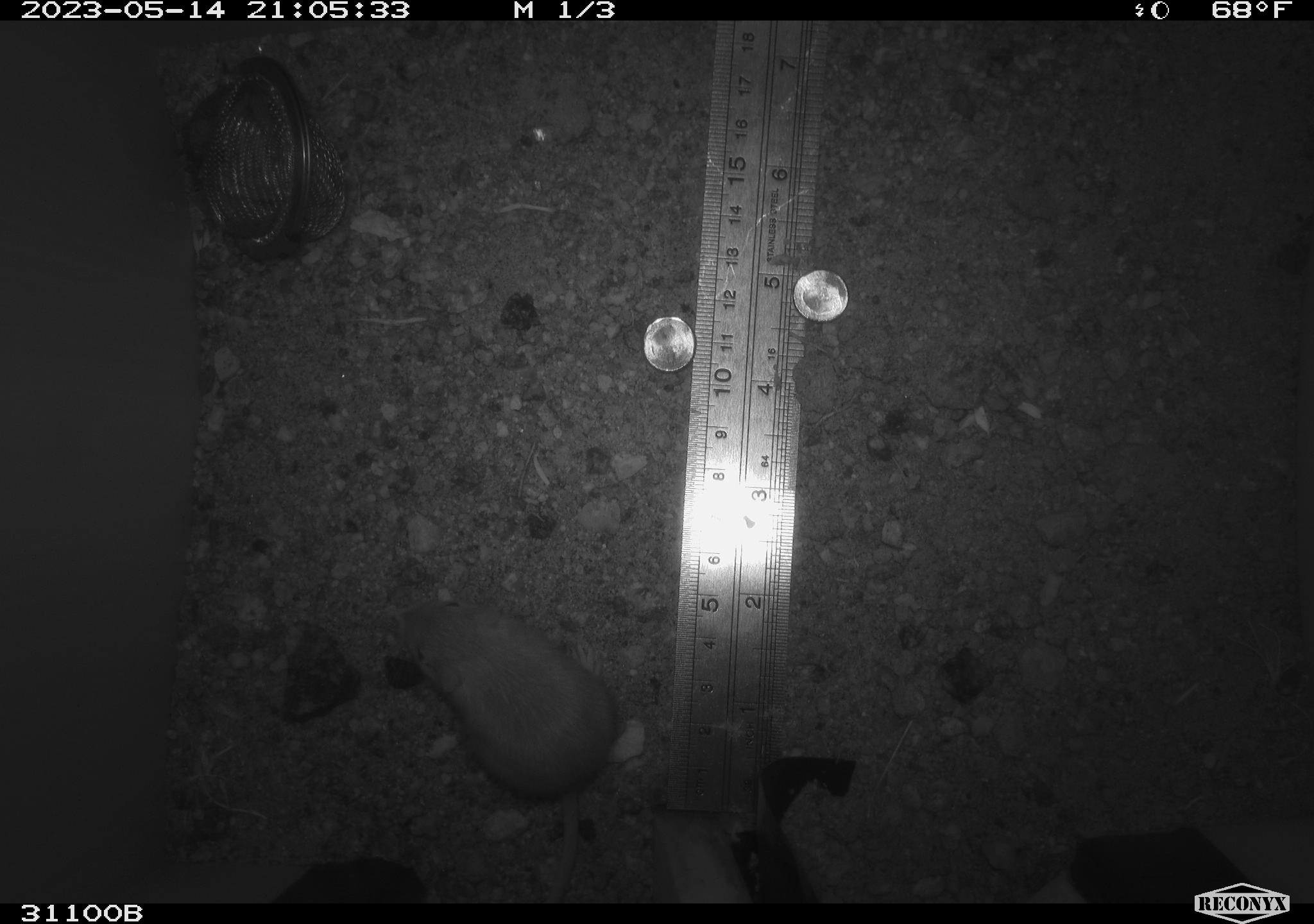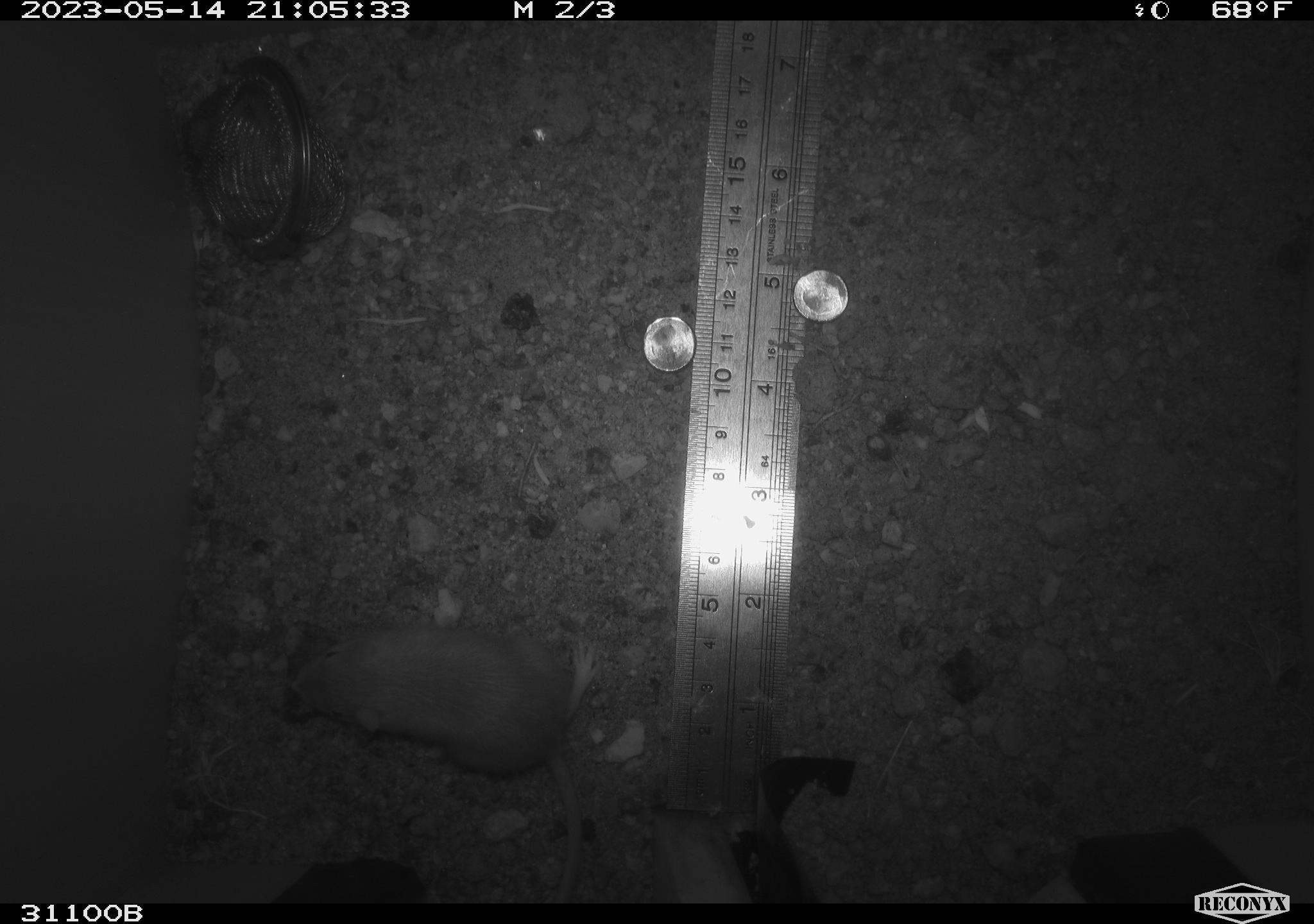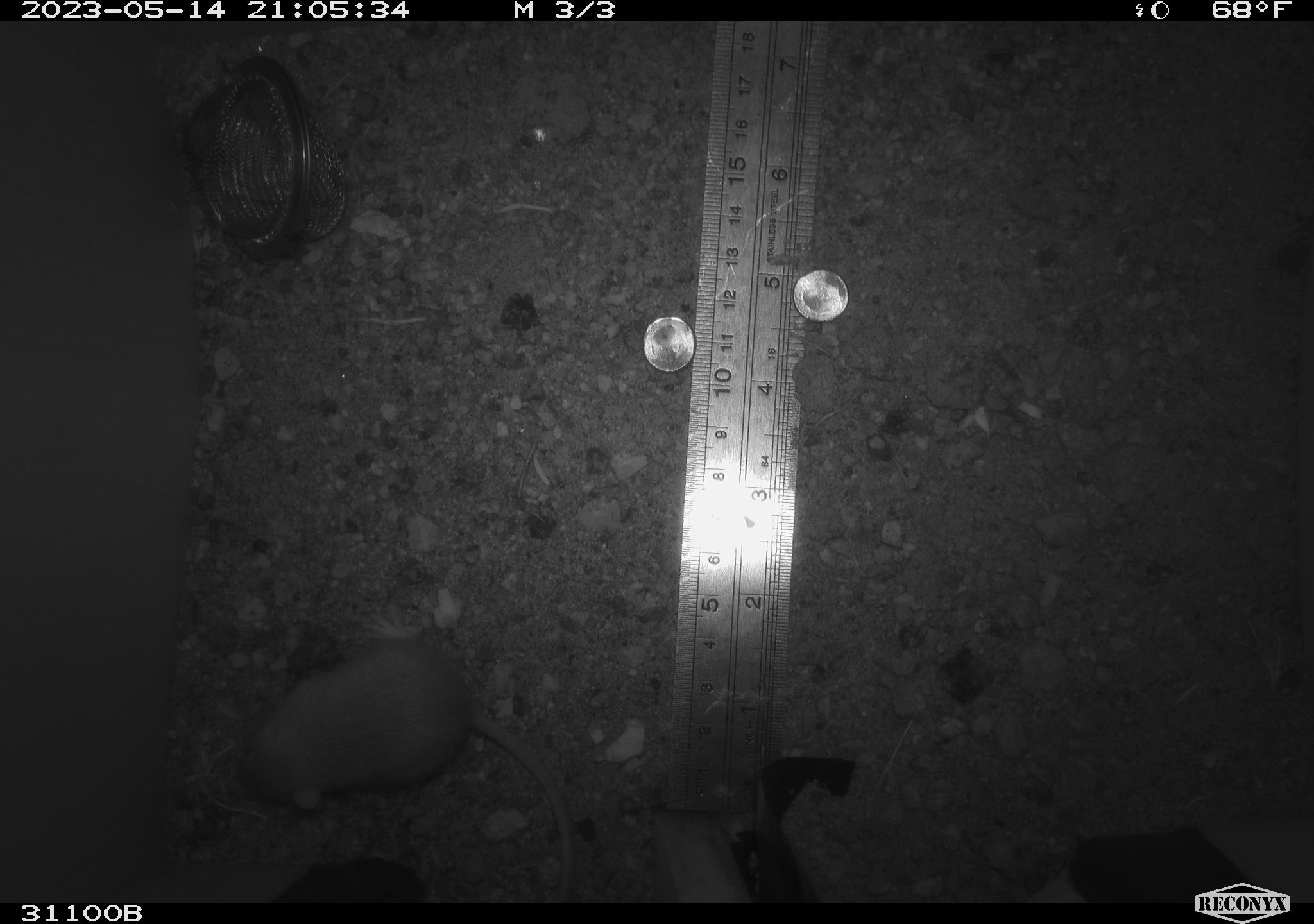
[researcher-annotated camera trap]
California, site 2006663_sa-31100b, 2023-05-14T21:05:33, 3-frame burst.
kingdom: Animalia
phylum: Chordata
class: Mammalia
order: Rodentia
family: Heteromyidae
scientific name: Heteromyidae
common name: kangaroo rats and pocket mice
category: heteromyidae family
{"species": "heteromyidae family (kangaroo rats and pocket mice) (Heteromyidae)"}